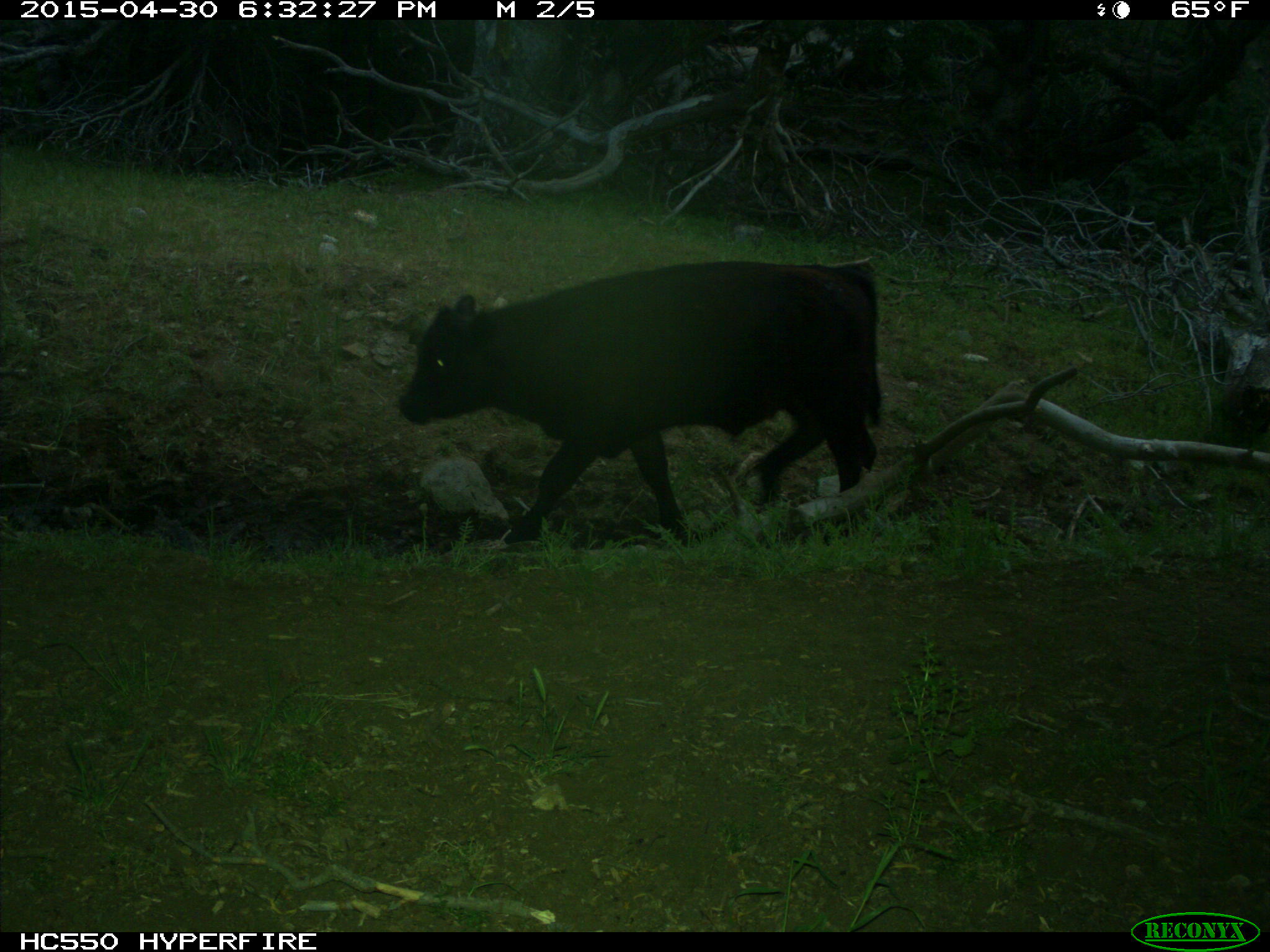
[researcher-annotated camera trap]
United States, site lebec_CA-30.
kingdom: Animalia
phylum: Chordata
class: Mammalia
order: Artiodactyla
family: Bovidae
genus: Bos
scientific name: Bos taurus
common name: domestic cow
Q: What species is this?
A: Bos taurus (domestic cow).